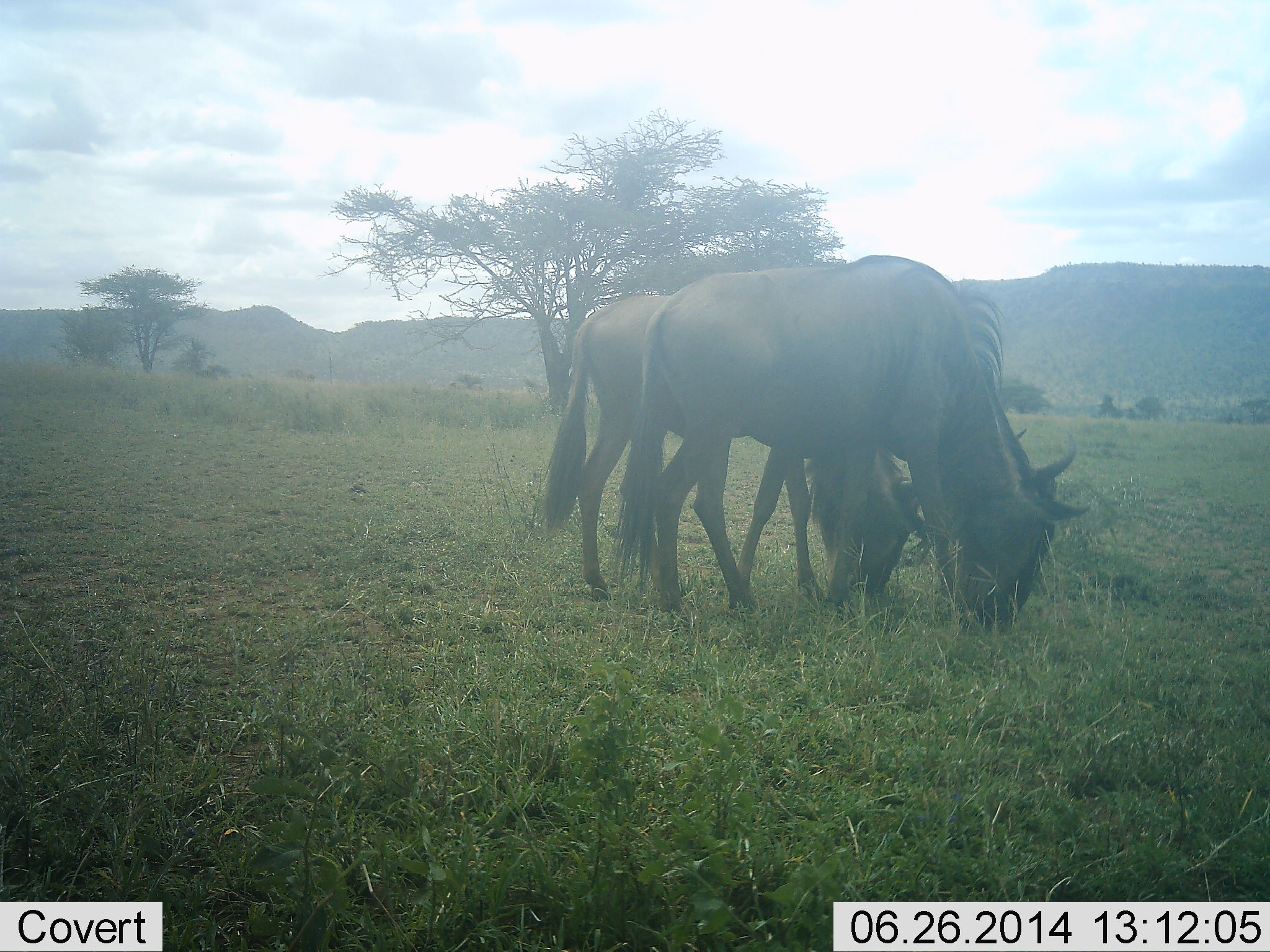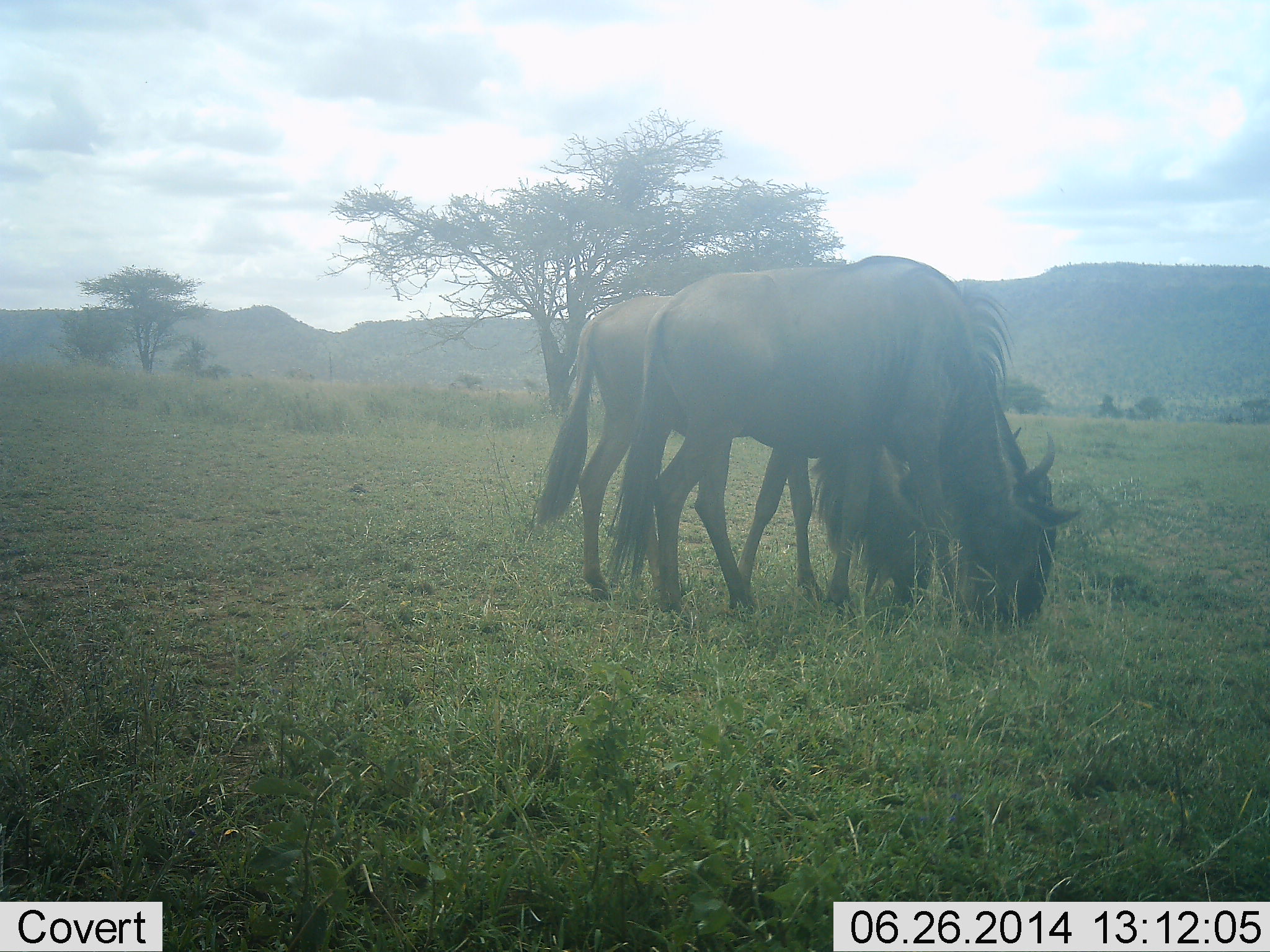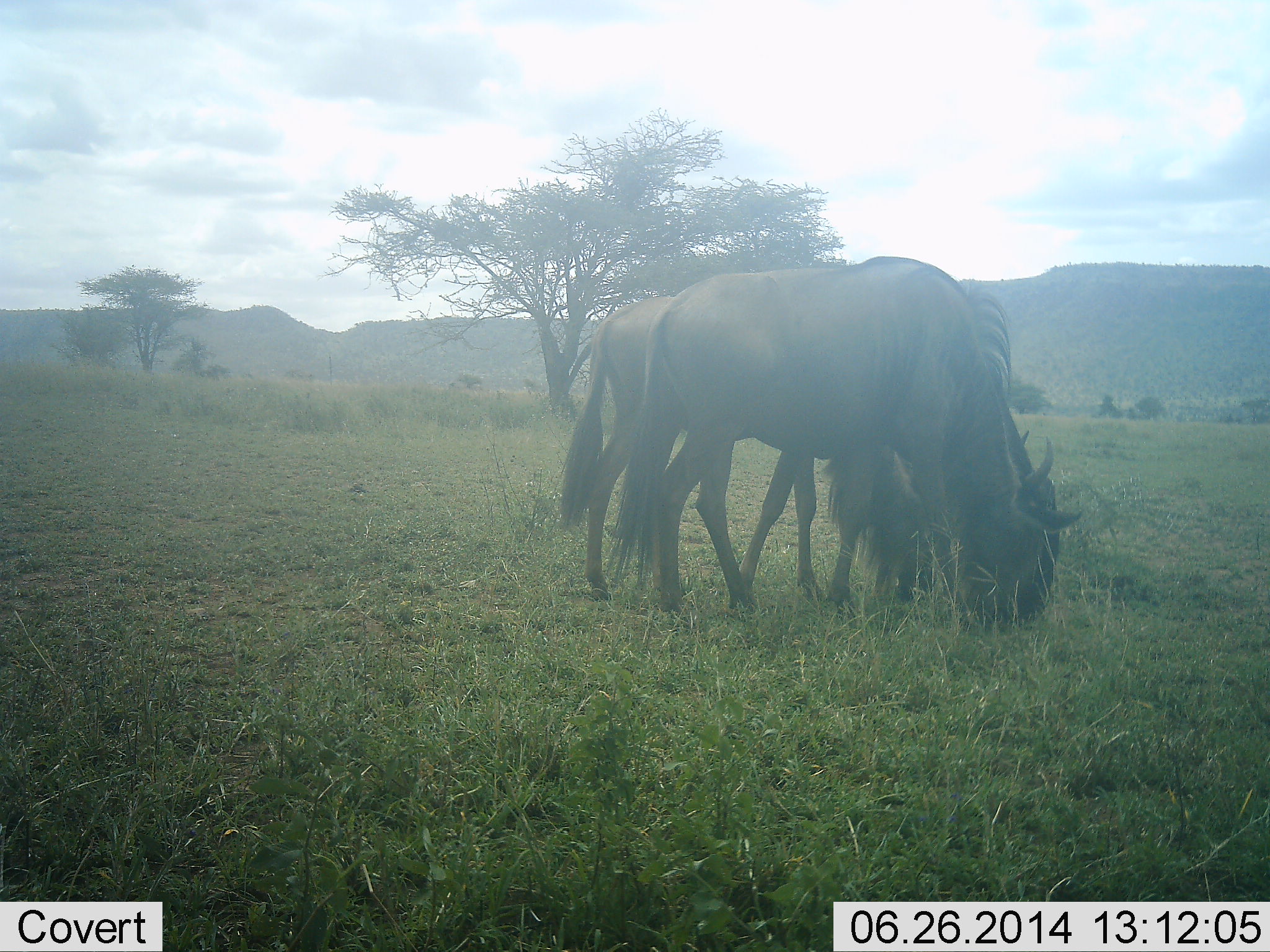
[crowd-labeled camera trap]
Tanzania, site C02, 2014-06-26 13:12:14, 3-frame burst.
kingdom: Animalia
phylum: Chordata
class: Mammalia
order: Artiodactyla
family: Bovidae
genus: Connochaetes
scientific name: Connochaetes taurinus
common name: blue wildebeest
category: wildebeest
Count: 2.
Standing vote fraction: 0%.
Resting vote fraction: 0%.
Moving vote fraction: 0%.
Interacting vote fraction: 0%.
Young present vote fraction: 0%.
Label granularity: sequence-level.